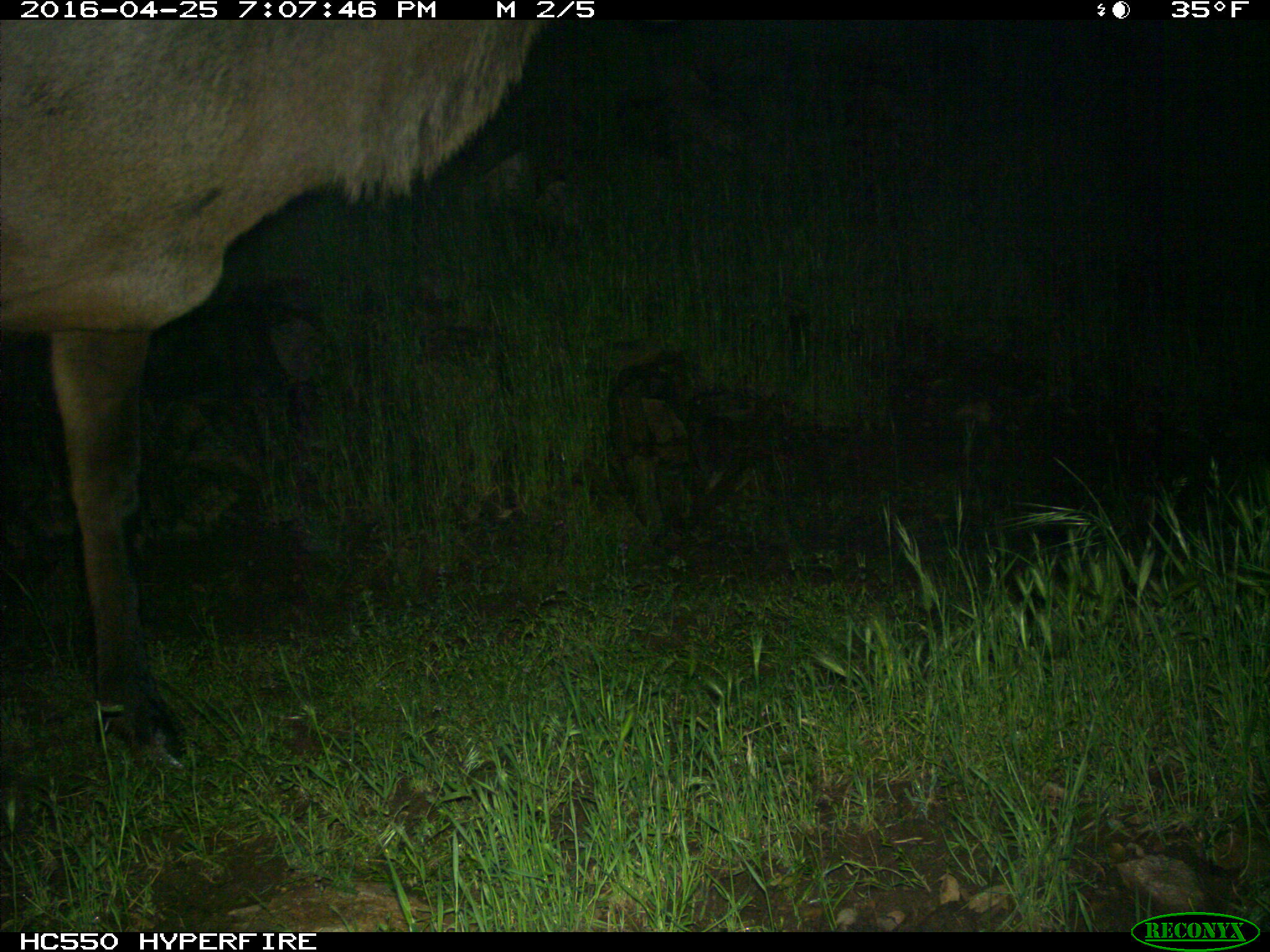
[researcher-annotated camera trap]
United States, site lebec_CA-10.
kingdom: Animalia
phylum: Chordata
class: Mammalia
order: Artiodactyla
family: Cervidae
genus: Cervus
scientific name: Cervus canadensis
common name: elk